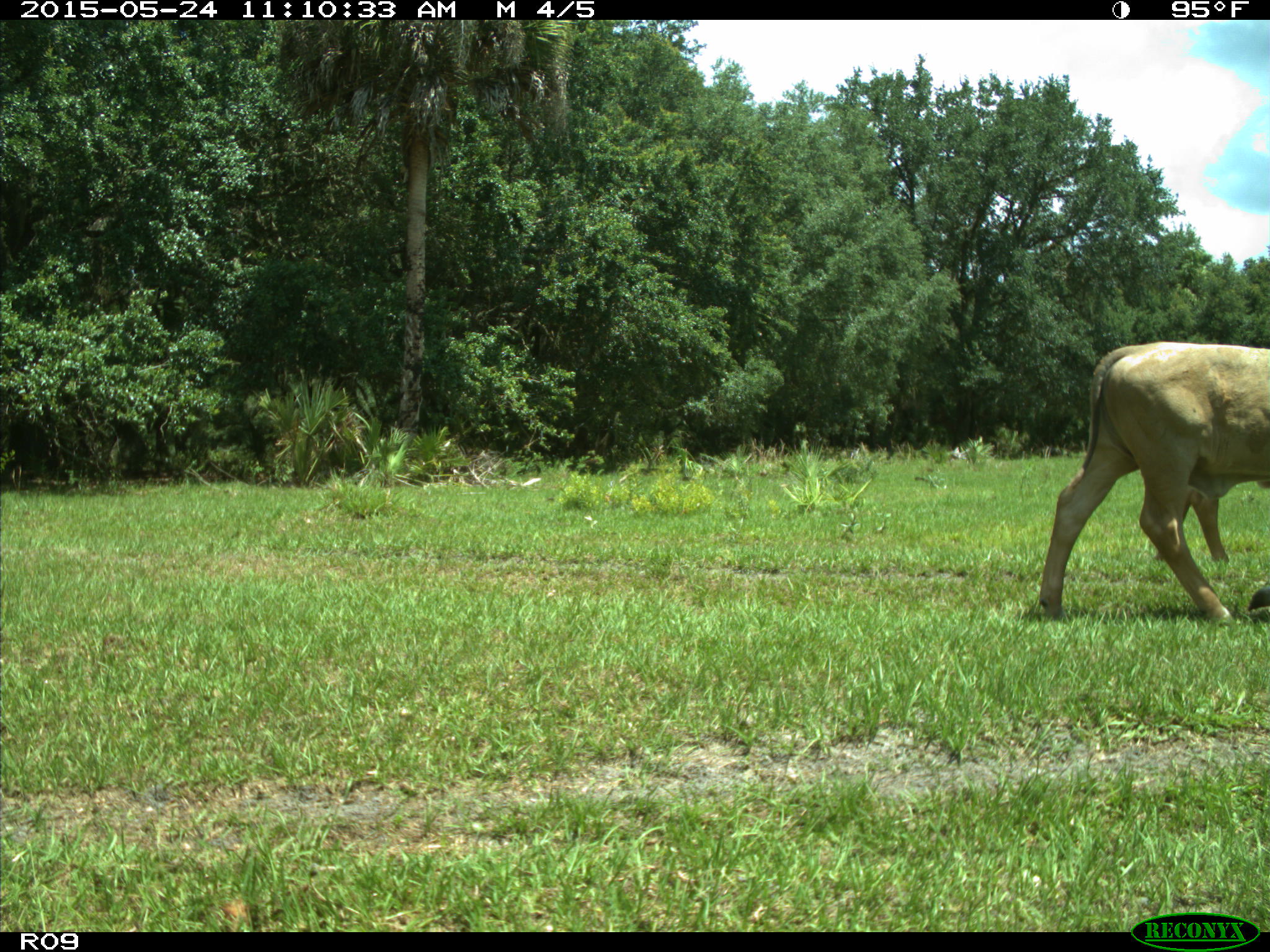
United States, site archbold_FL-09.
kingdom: Animalia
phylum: Chordata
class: Mammalia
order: Artiodactyla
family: Bovidae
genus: Bos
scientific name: Bos taurus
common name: domestic cow